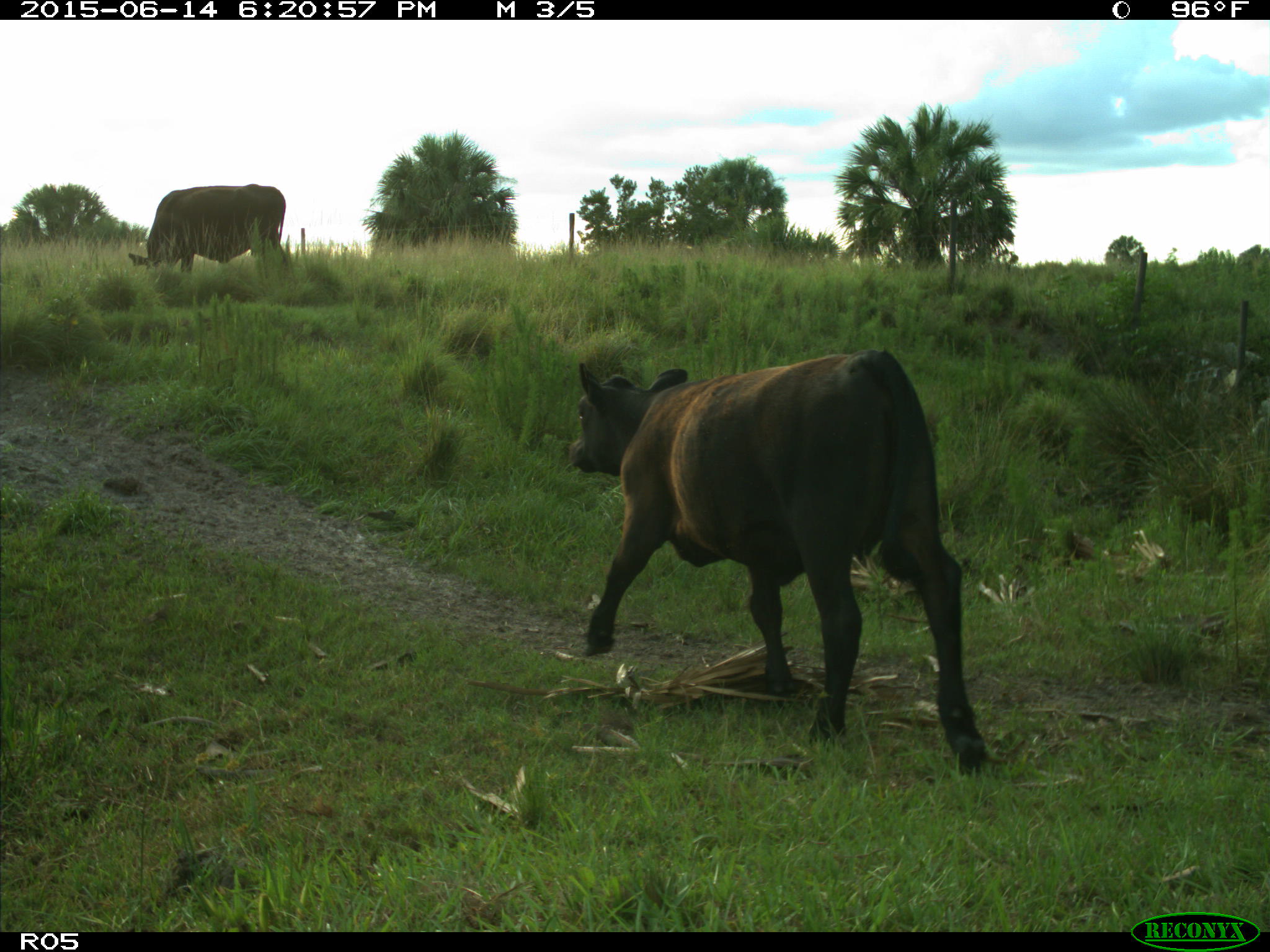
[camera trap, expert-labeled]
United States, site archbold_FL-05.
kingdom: Animalia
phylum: Chordata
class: Mammalia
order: Artiodactyla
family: Bovidae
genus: Bos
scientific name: Bos taurus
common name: domestic cow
Bos taurus (domestic cow).